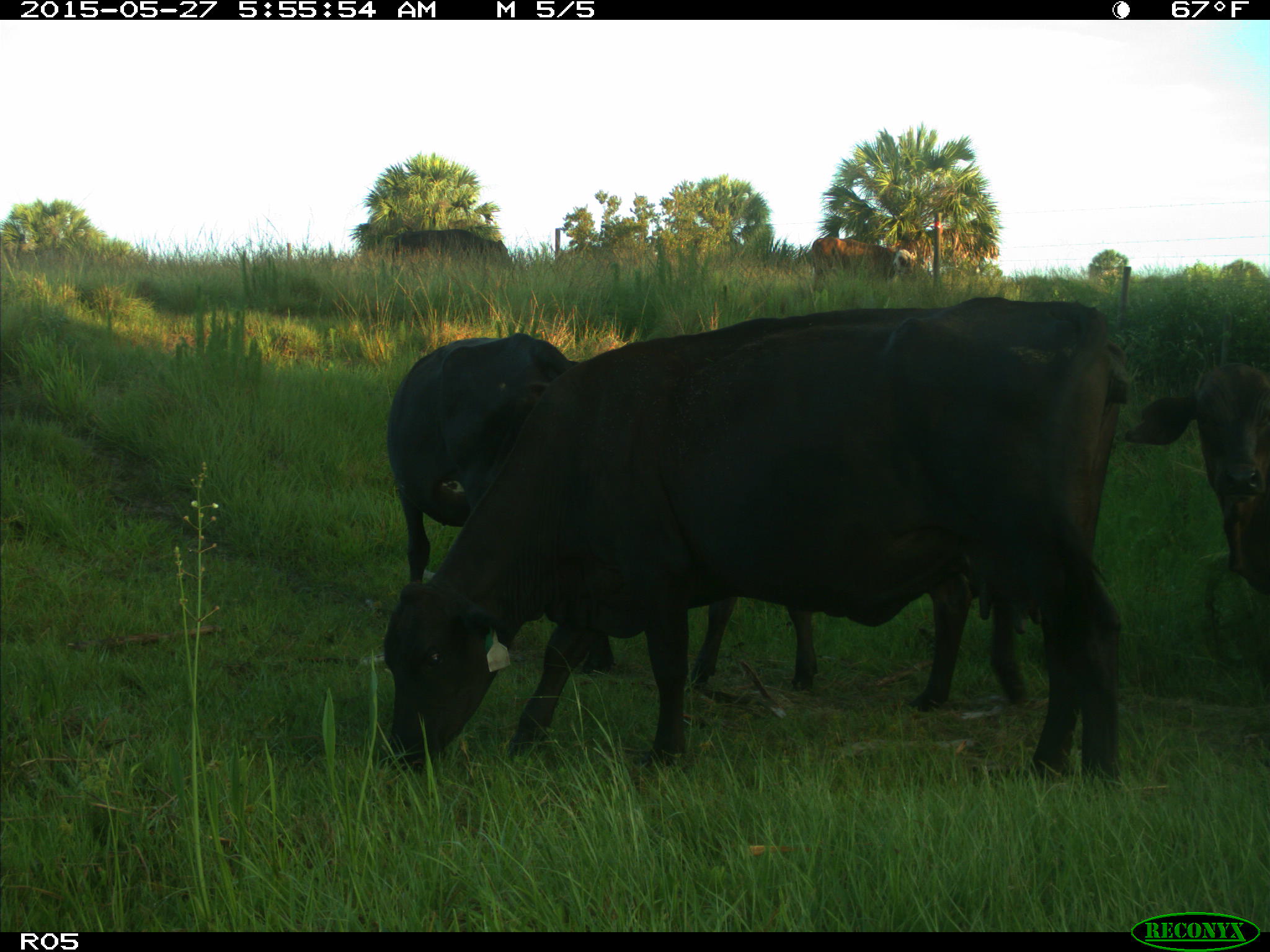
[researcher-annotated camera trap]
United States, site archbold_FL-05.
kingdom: Animalia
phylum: Chordata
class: Mammalia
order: Artiodactyla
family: Bovidae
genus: Bos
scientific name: Bos taurus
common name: domestic cow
Bos taurus (domestic cow).